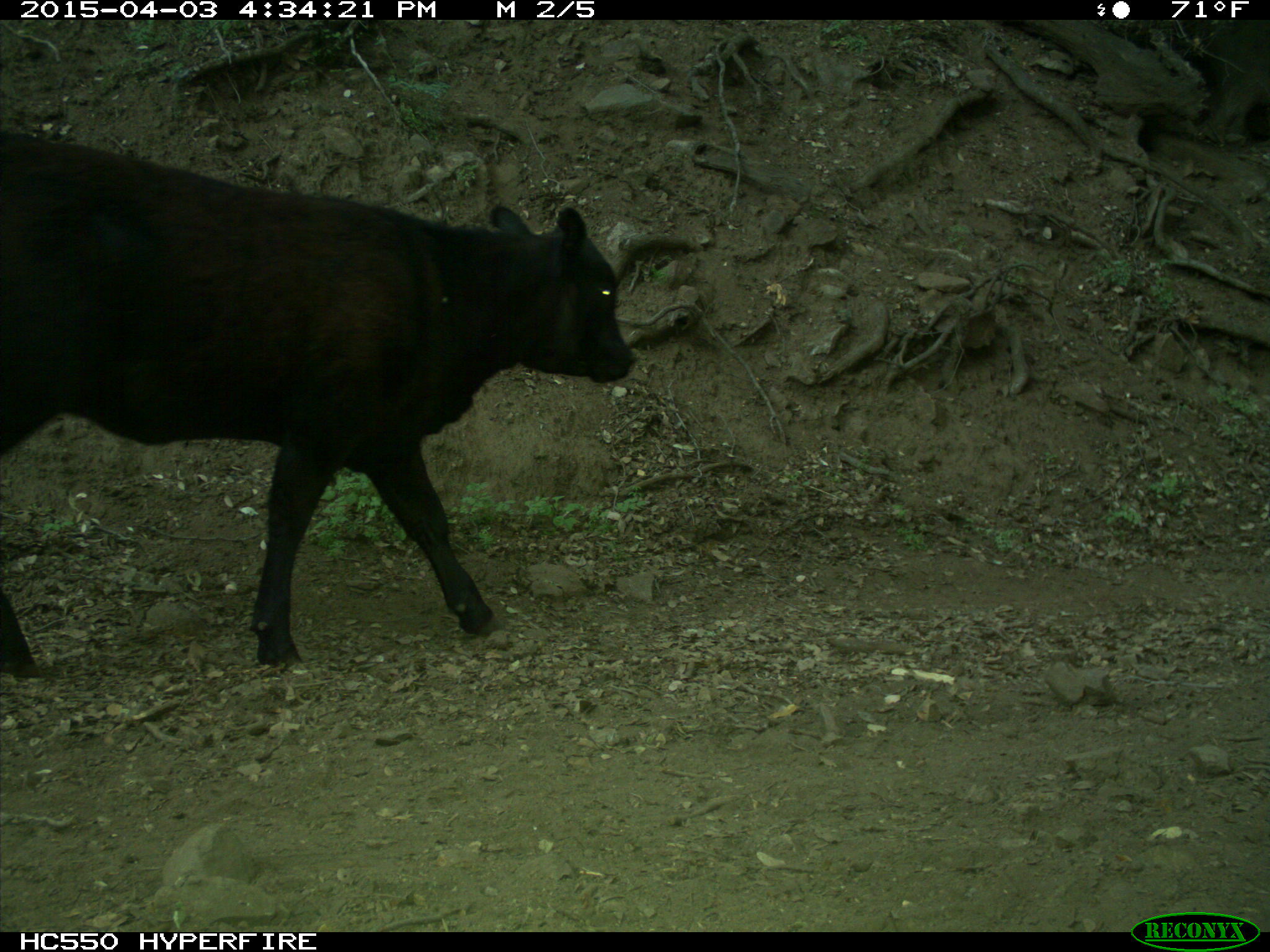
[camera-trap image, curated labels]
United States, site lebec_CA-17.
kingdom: Animalia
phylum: Chordata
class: Mammalia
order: Artiodactyla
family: Bovidae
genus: Bos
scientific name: Bos taurus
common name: domestic cow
Bos taurus (domestic cow).